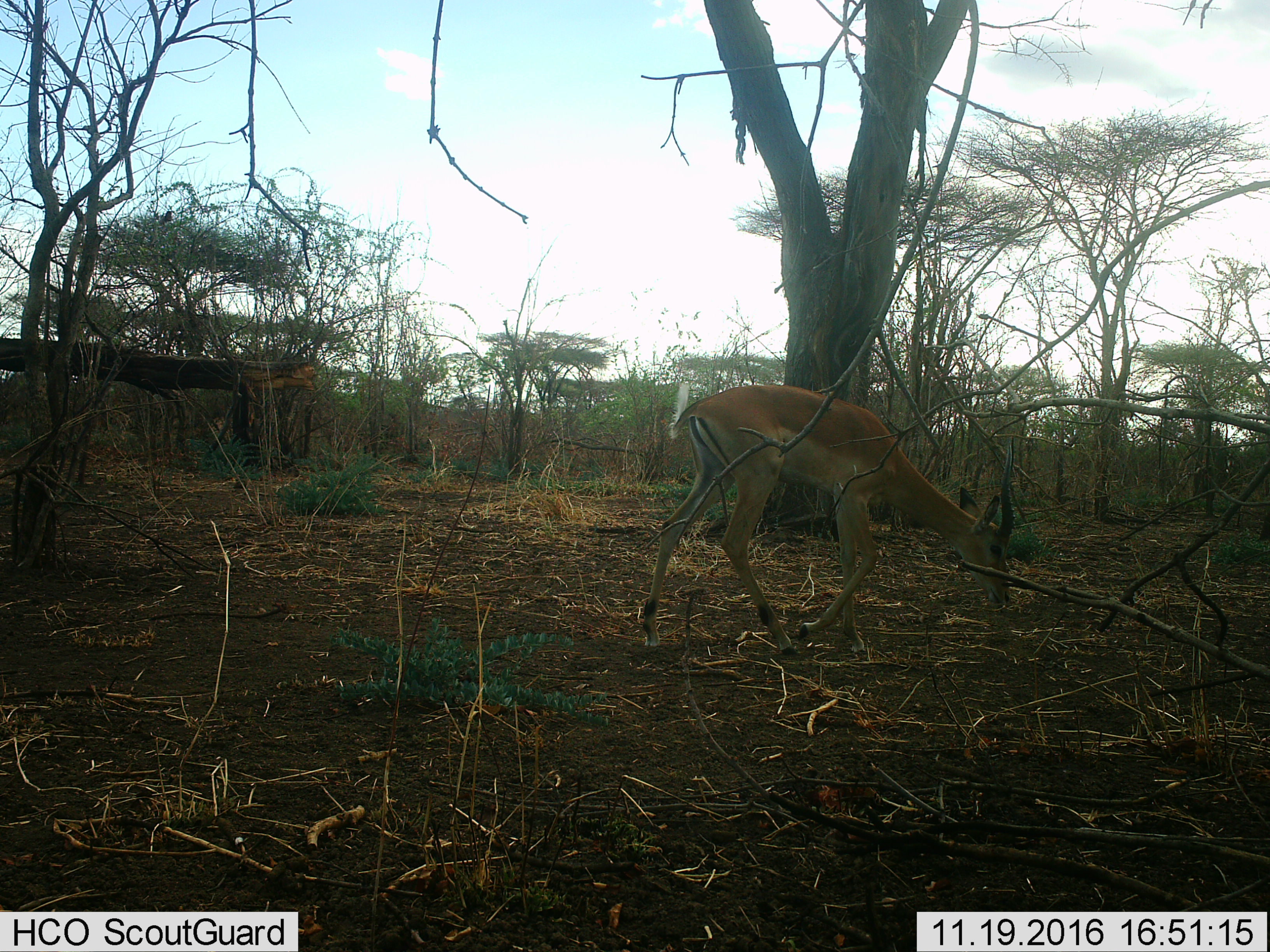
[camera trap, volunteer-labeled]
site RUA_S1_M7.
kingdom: Animalia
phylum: Chordata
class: Mammalia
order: Artiodactyla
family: Bovidae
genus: Aepyceros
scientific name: Aepyceros melampus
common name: impala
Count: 1.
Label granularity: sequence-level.